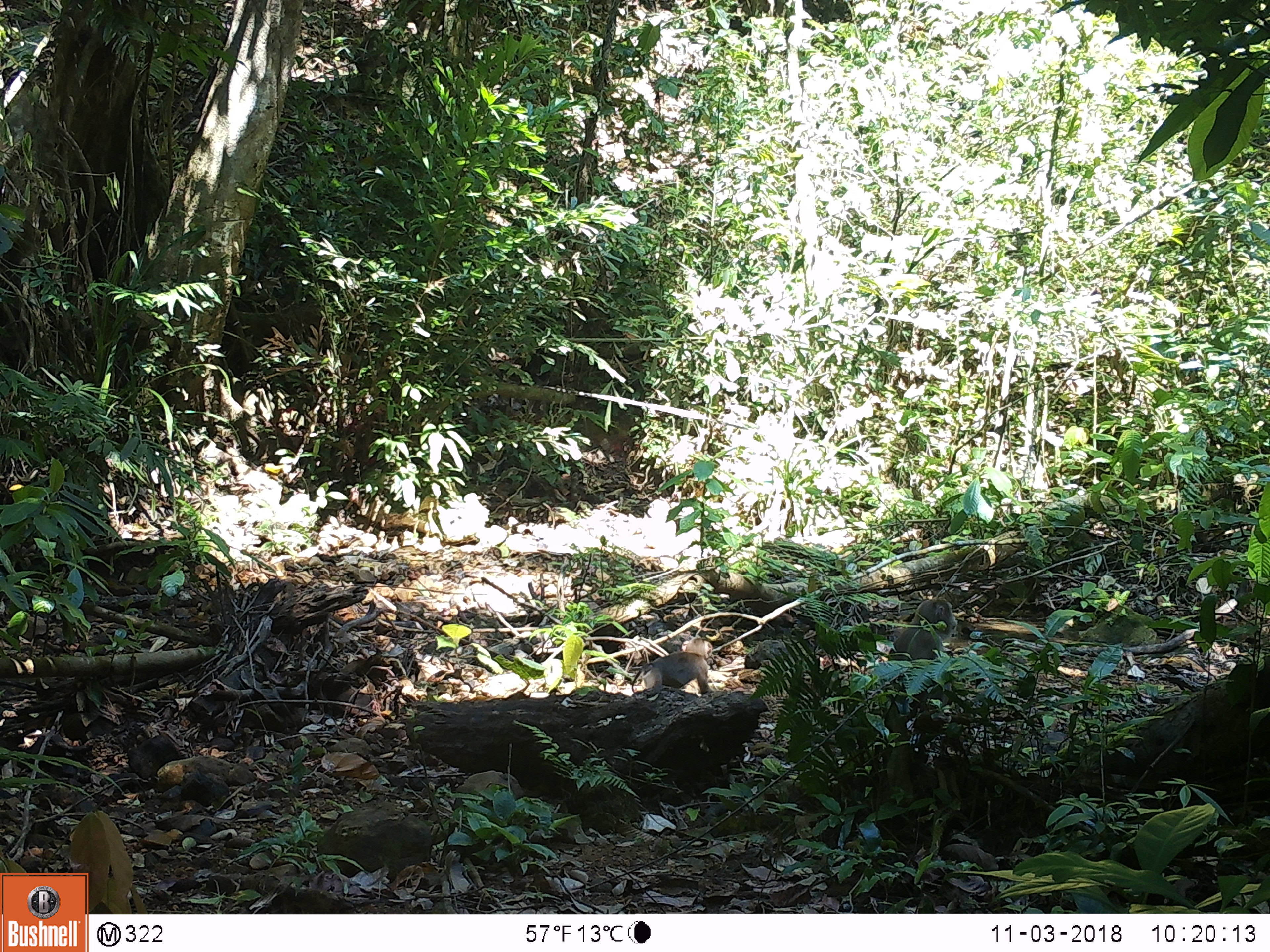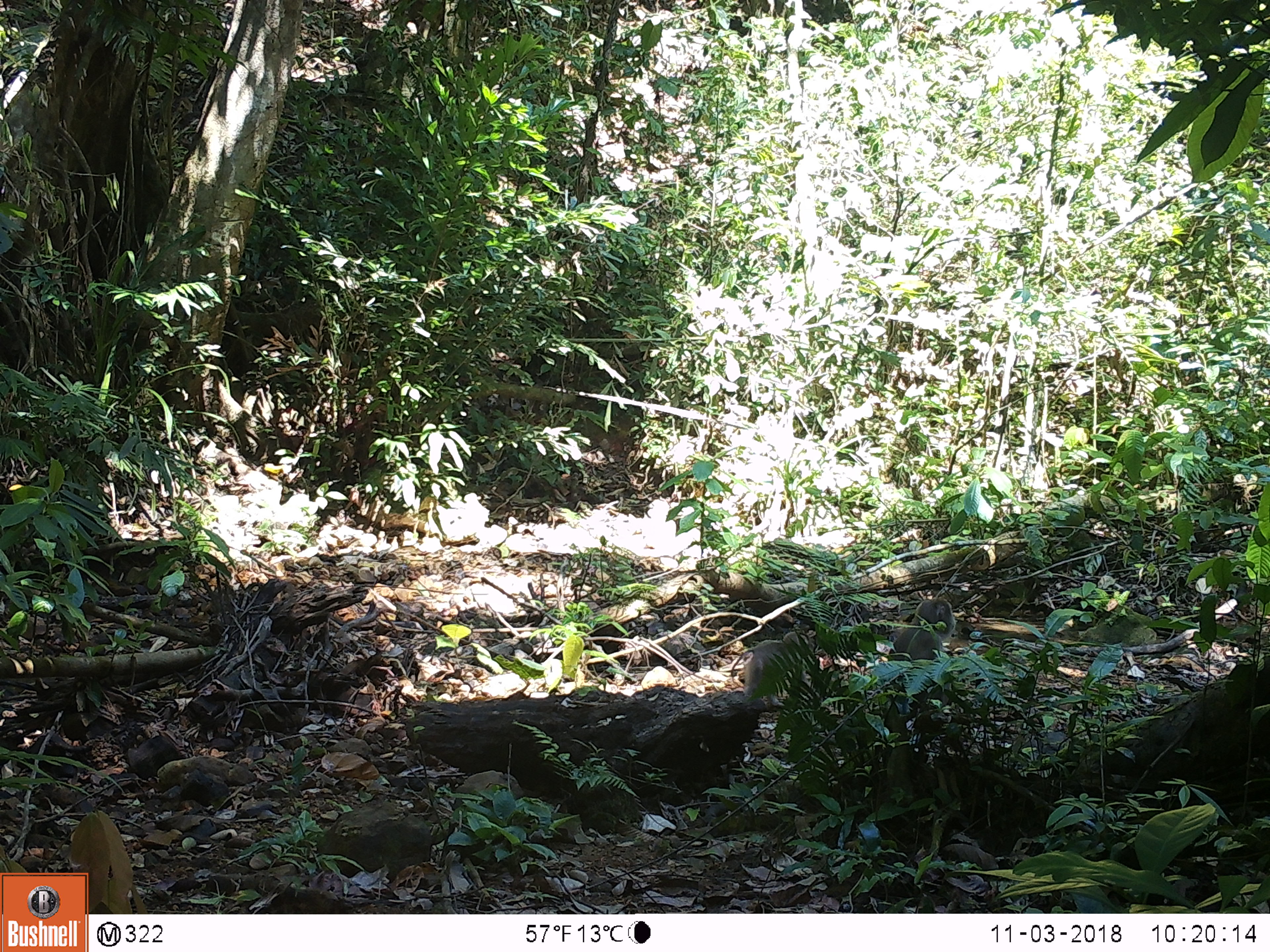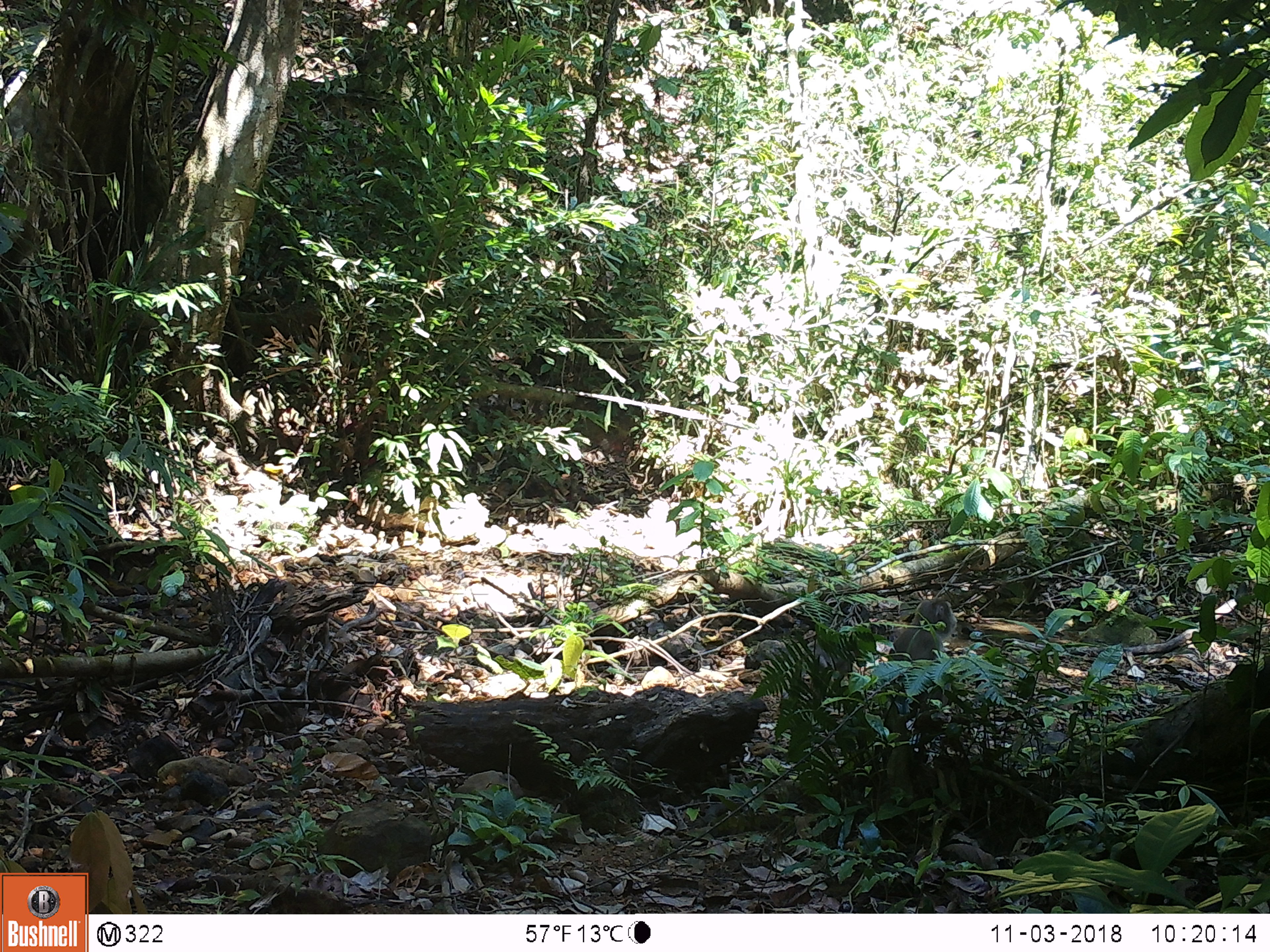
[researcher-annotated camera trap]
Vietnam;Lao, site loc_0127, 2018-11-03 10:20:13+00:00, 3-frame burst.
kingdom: Animalia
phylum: Chordata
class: Mammalia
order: Primates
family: Cercopithecidae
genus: Macaca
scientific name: Macaca nemestrina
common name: pig-tailed macaque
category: pig tailed macaque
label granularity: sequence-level